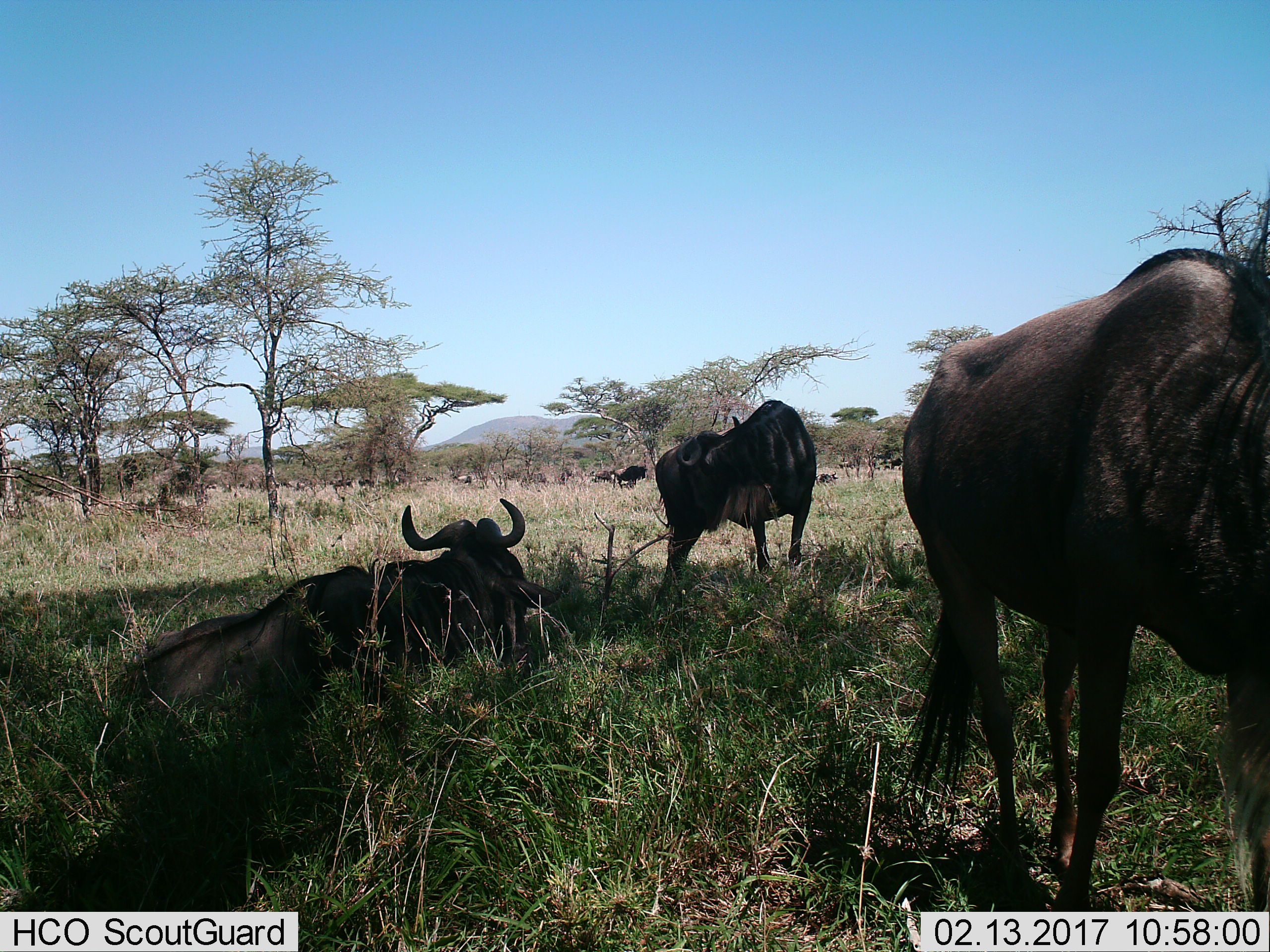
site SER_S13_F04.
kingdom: Animalia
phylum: Chordata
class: Mammalia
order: Artiodactyla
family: Bovidae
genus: Connochaetes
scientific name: Connochaetes taurinus taurinus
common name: blue wildebeest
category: wildebeestblue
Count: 11-50.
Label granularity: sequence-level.